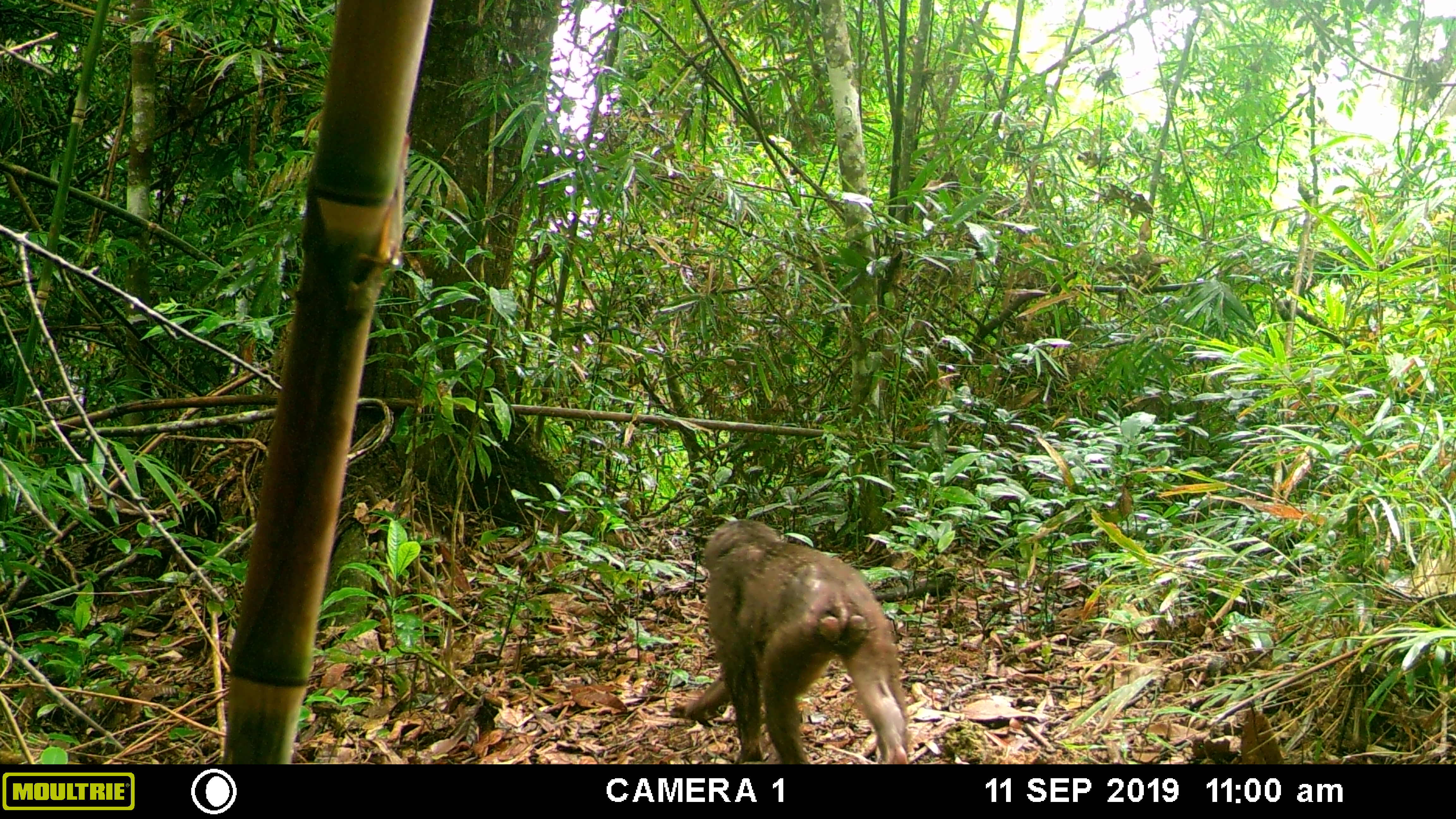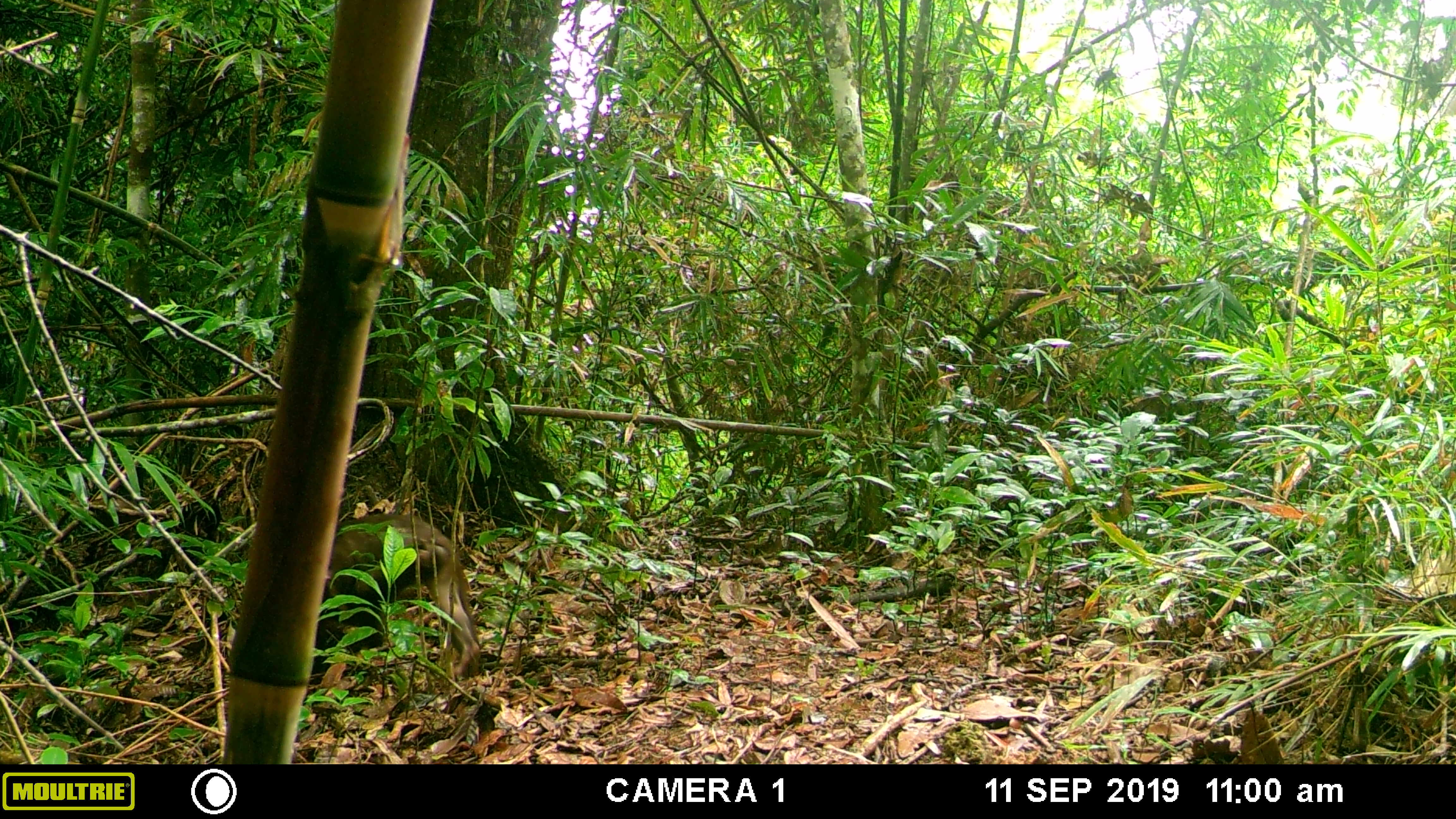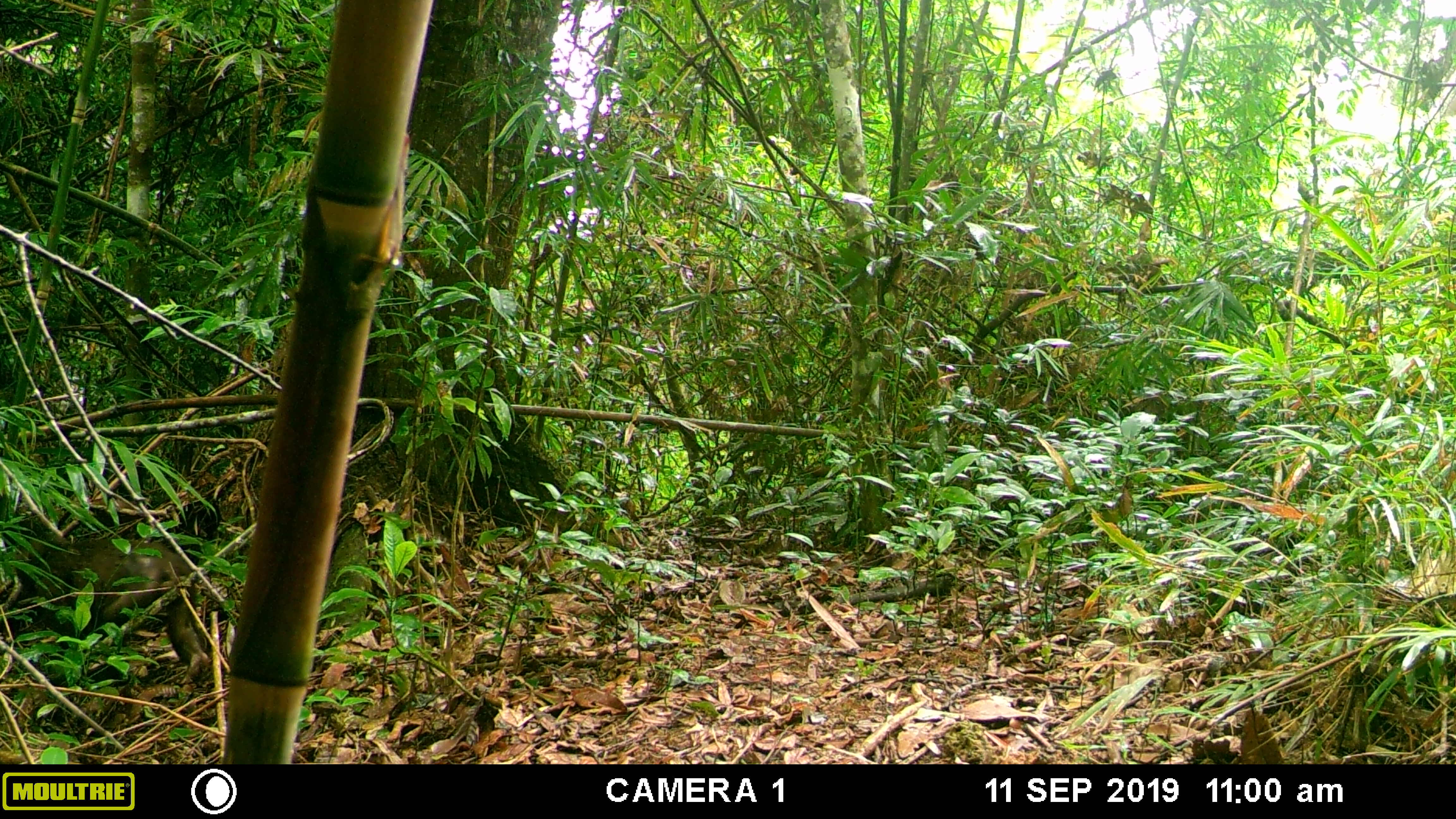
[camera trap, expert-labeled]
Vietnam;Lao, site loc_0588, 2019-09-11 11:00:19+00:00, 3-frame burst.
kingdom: Animalia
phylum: Chordata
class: Mammalia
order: Primates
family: Cercopithecidae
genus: Macaca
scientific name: Macaca arctoides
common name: stump-tailed macaque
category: stump tailed macaque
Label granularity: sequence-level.